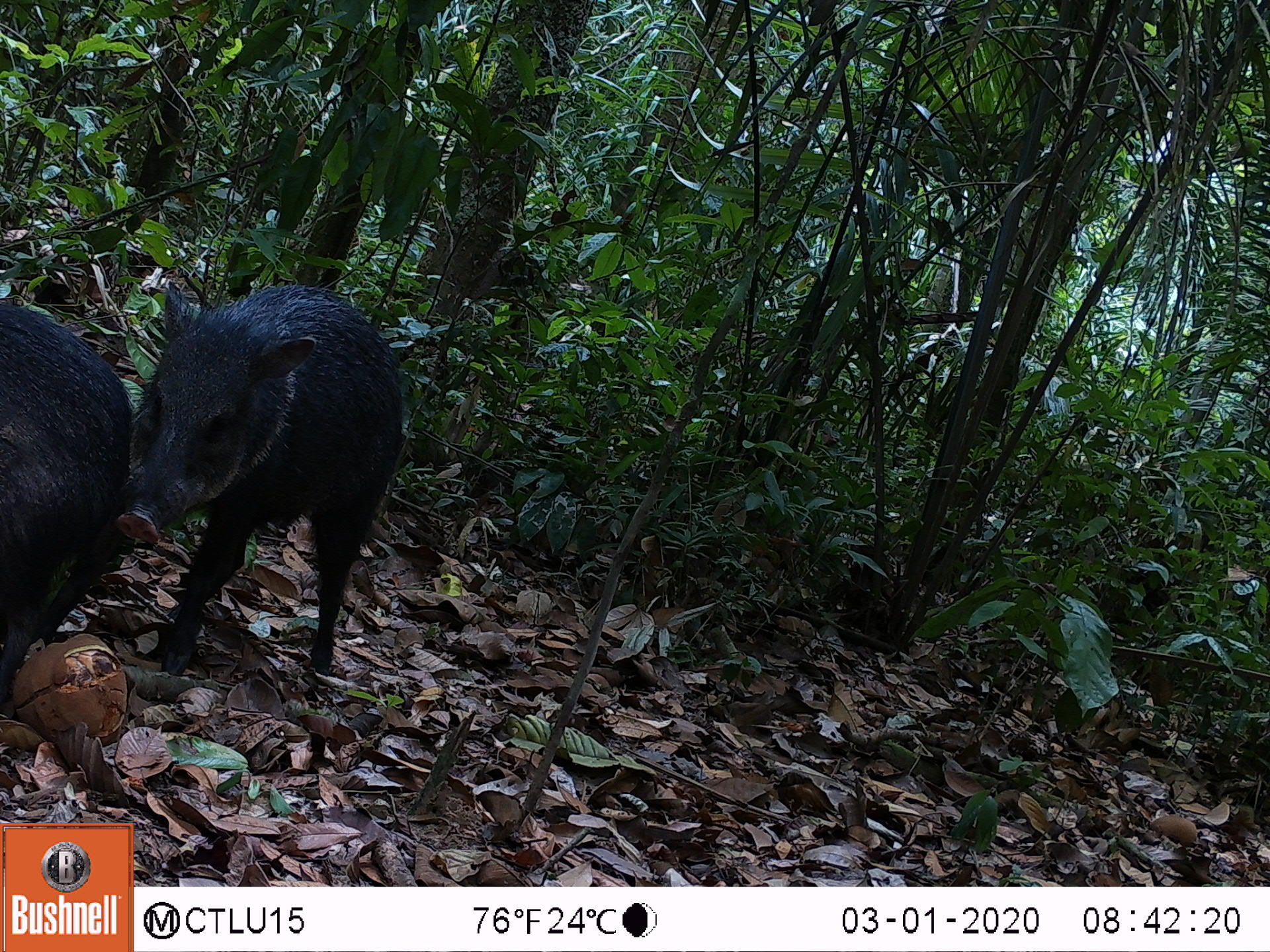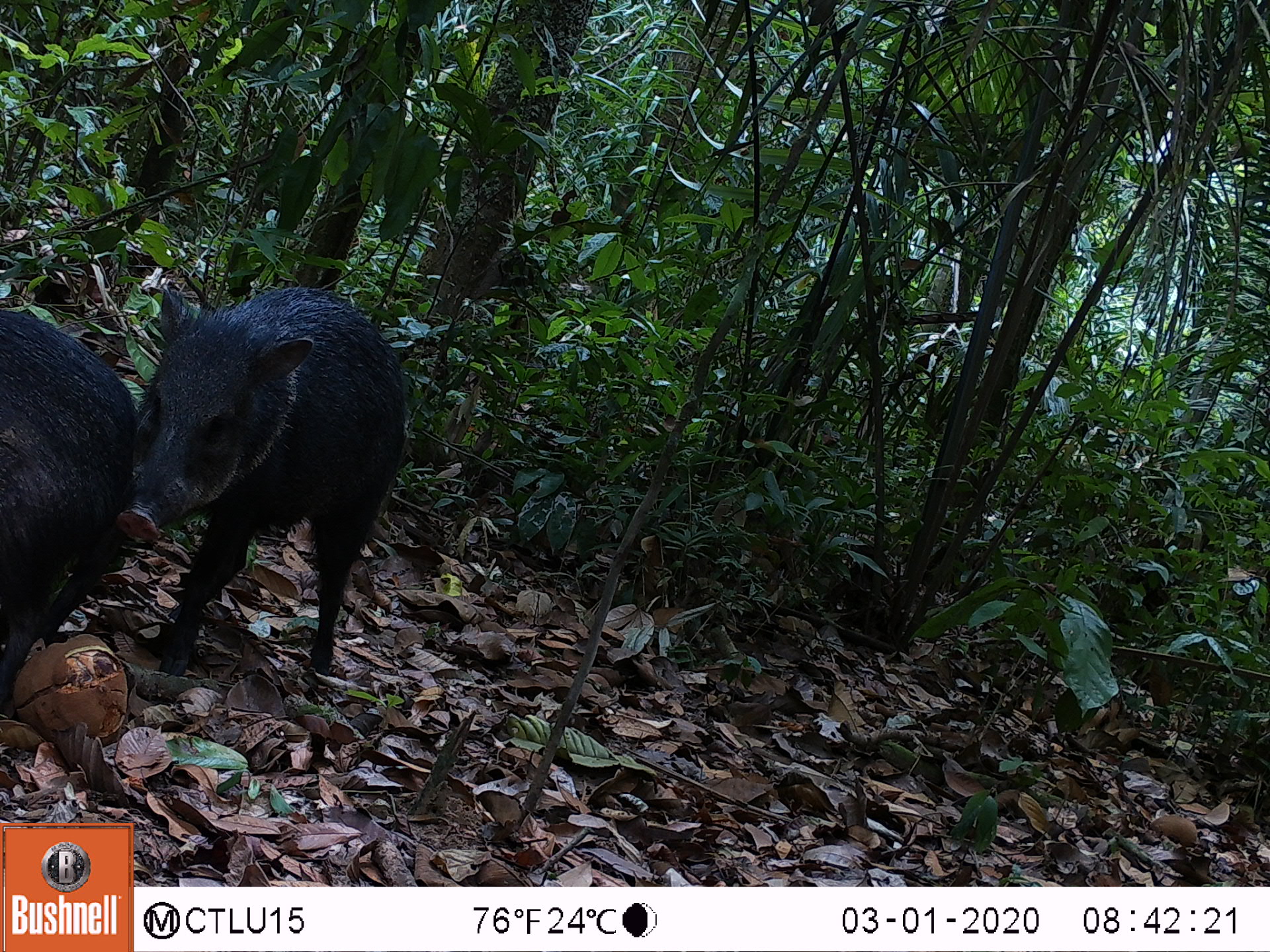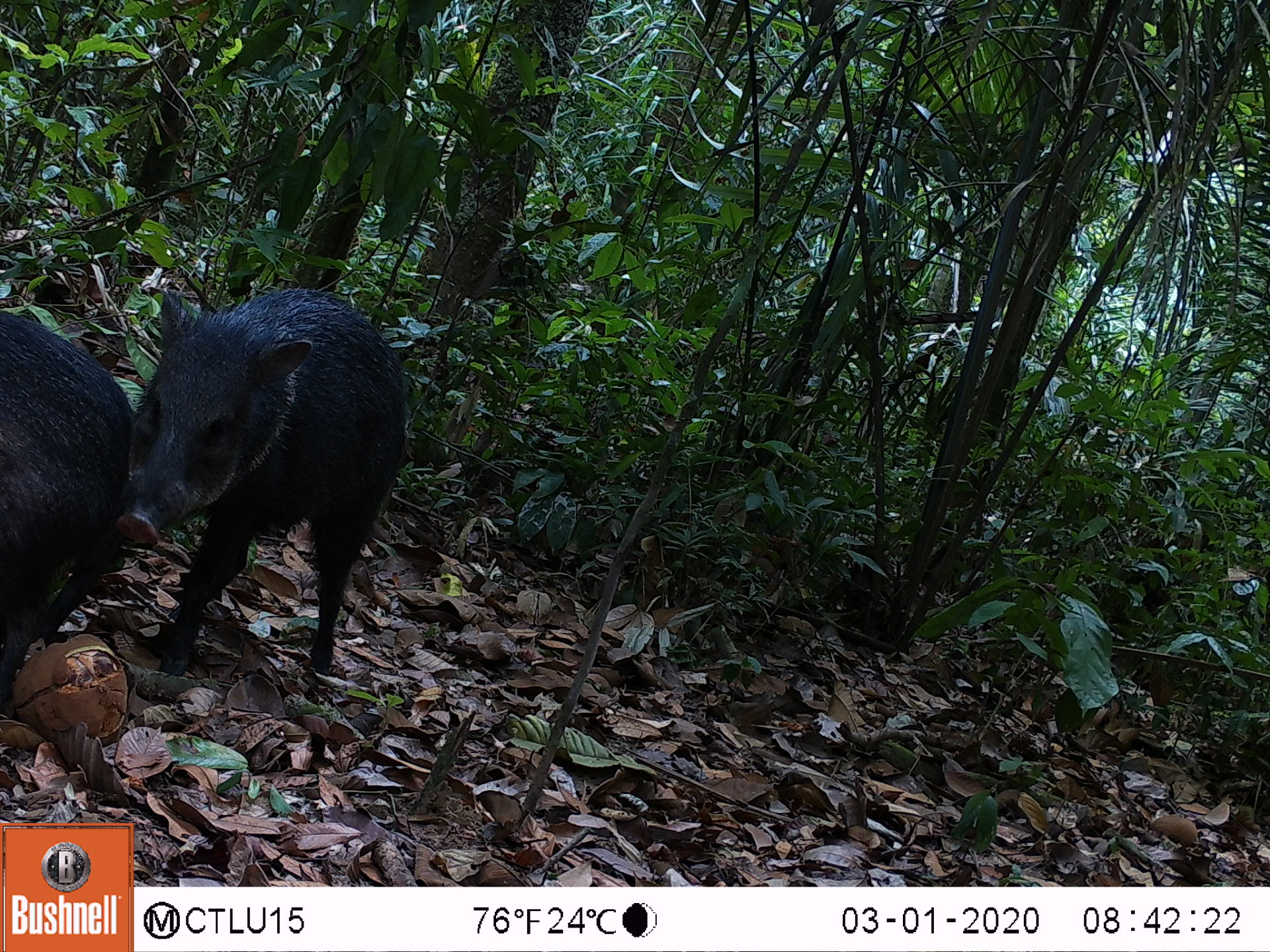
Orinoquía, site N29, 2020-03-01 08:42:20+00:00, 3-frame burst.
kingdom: Animalia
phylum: Chordata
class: Mammalia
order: Artiodactyla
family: Tayassuidae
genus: Pecari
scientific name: Pecari tajacu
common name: collared peccary